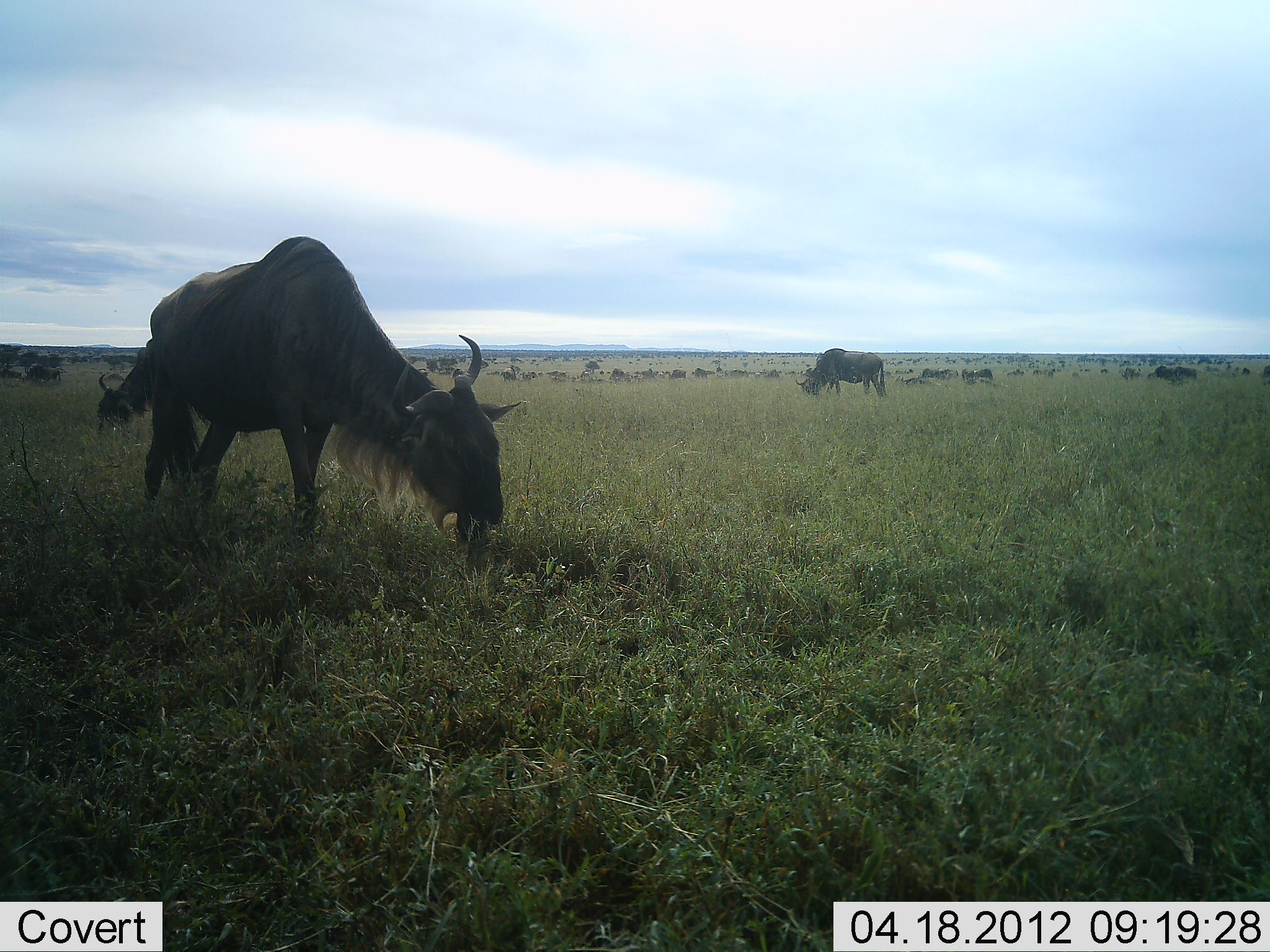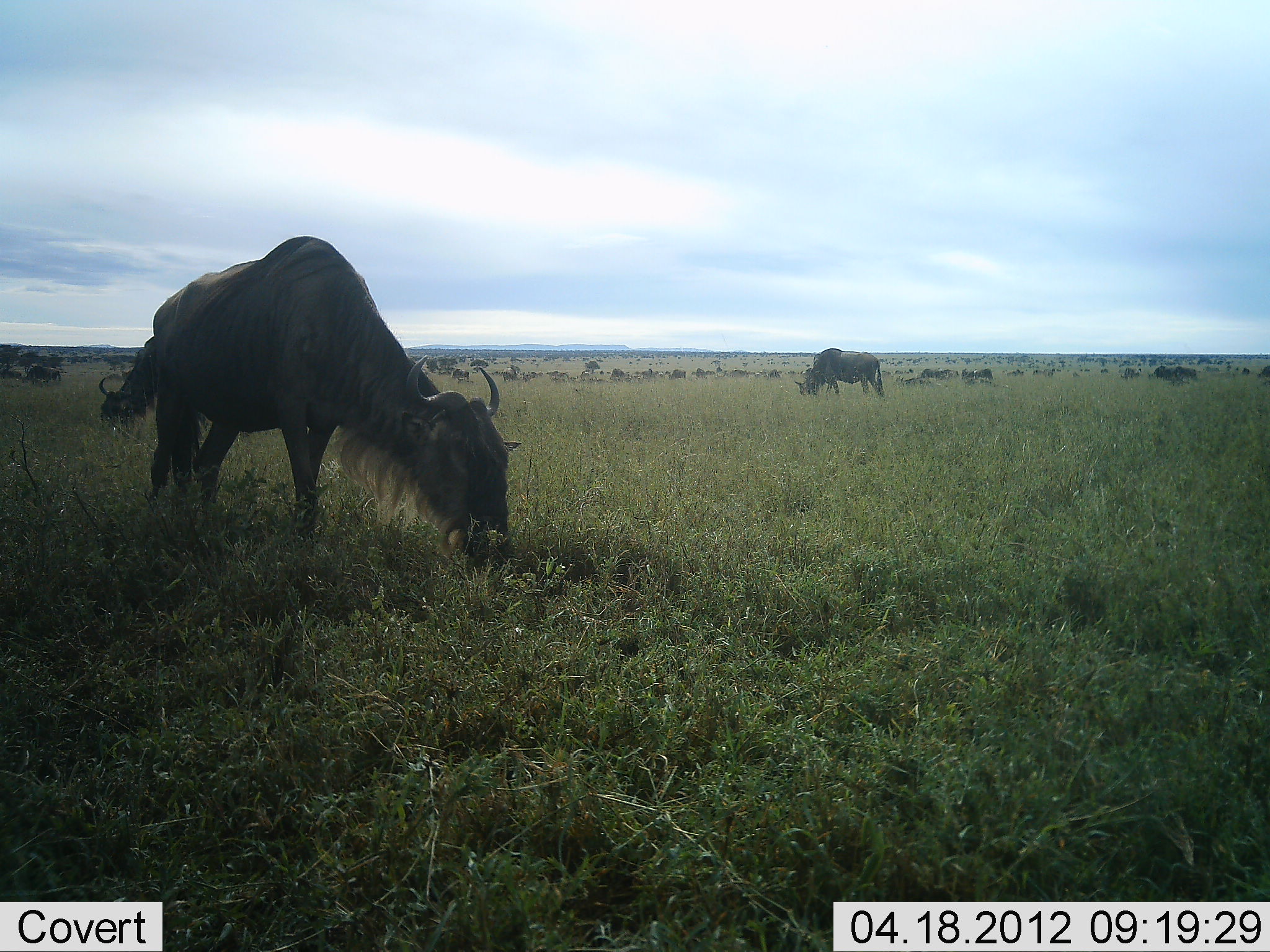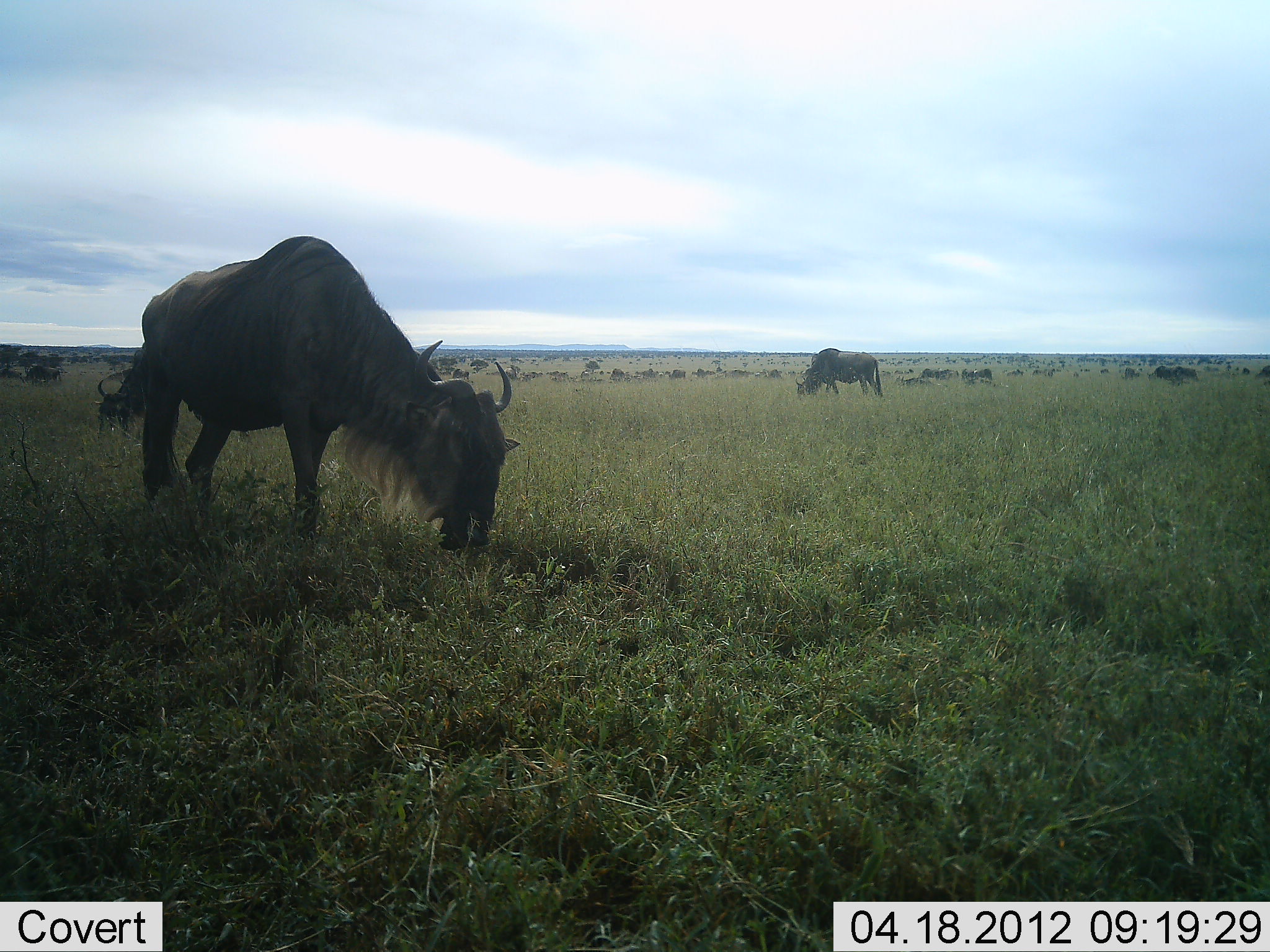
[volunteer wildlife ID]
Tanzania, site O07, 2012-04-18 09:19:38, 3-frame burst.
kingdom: Animalia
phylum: Chordata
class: Mammalia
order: Artiodactyla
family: Bovidae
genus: Connochaetes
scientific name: Connochaetes taurinus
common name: blue wildebeest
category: wildebeest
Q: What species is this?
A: Wildebeest (blue wildebeest) (Connochaetes taurinus).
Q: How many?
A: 11-50.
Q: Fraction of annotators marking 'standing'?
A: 32%.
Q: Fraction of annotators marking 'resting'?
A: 8%.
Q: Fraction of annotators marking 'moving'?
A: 16%.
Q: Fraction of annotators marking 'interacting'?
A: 4%.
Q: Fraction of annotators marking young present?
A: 4%.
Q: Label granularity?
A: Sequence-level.